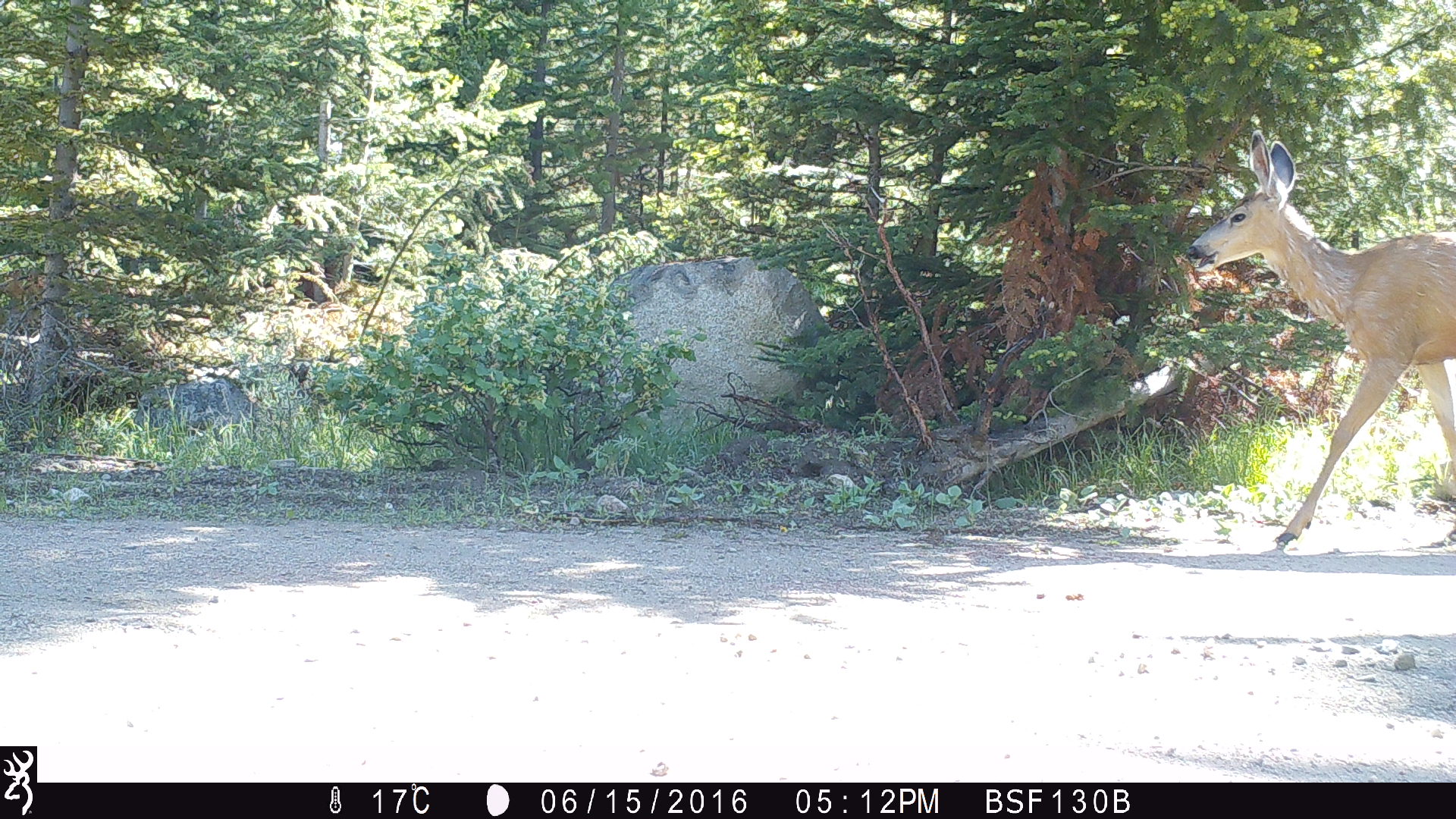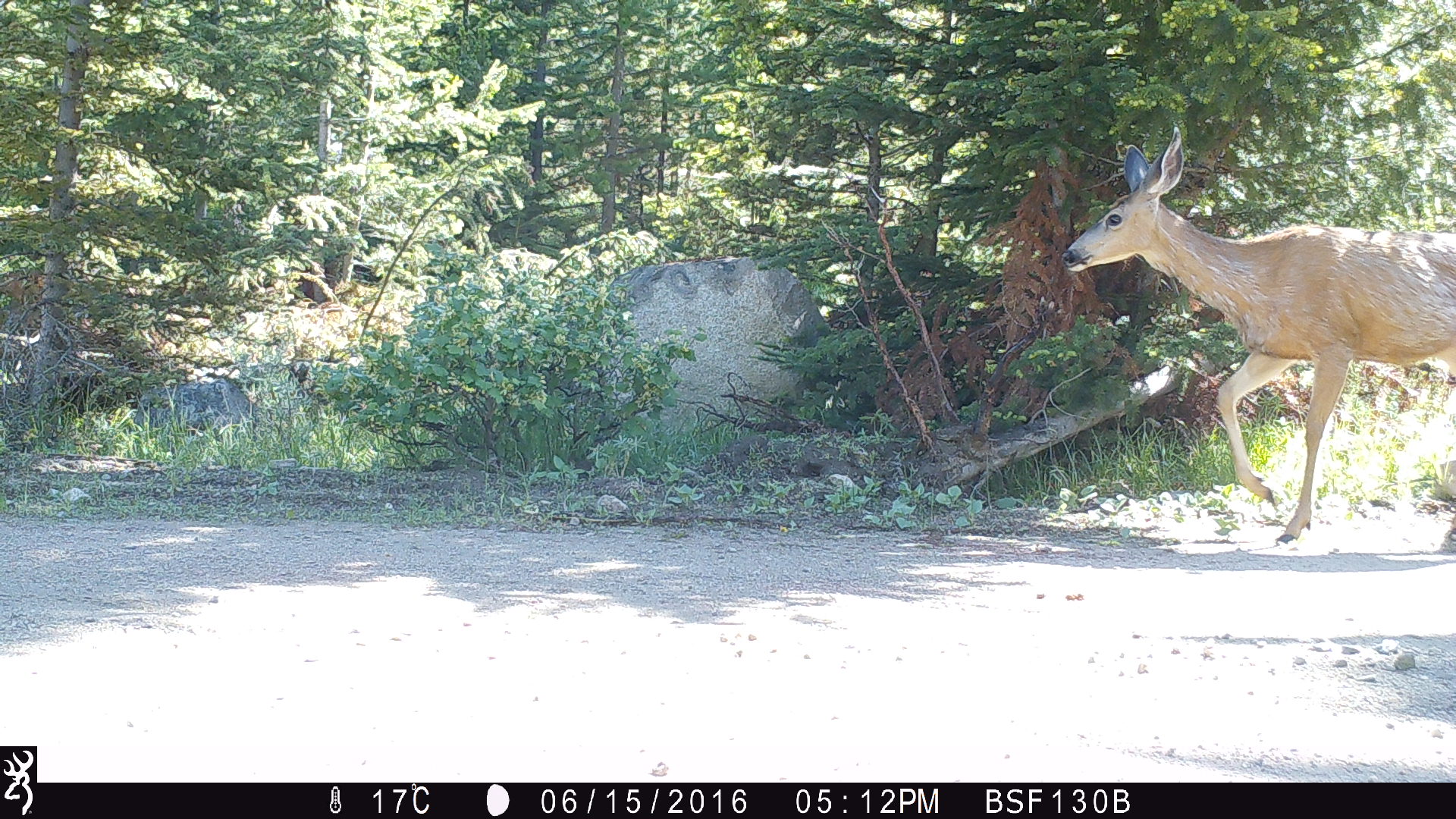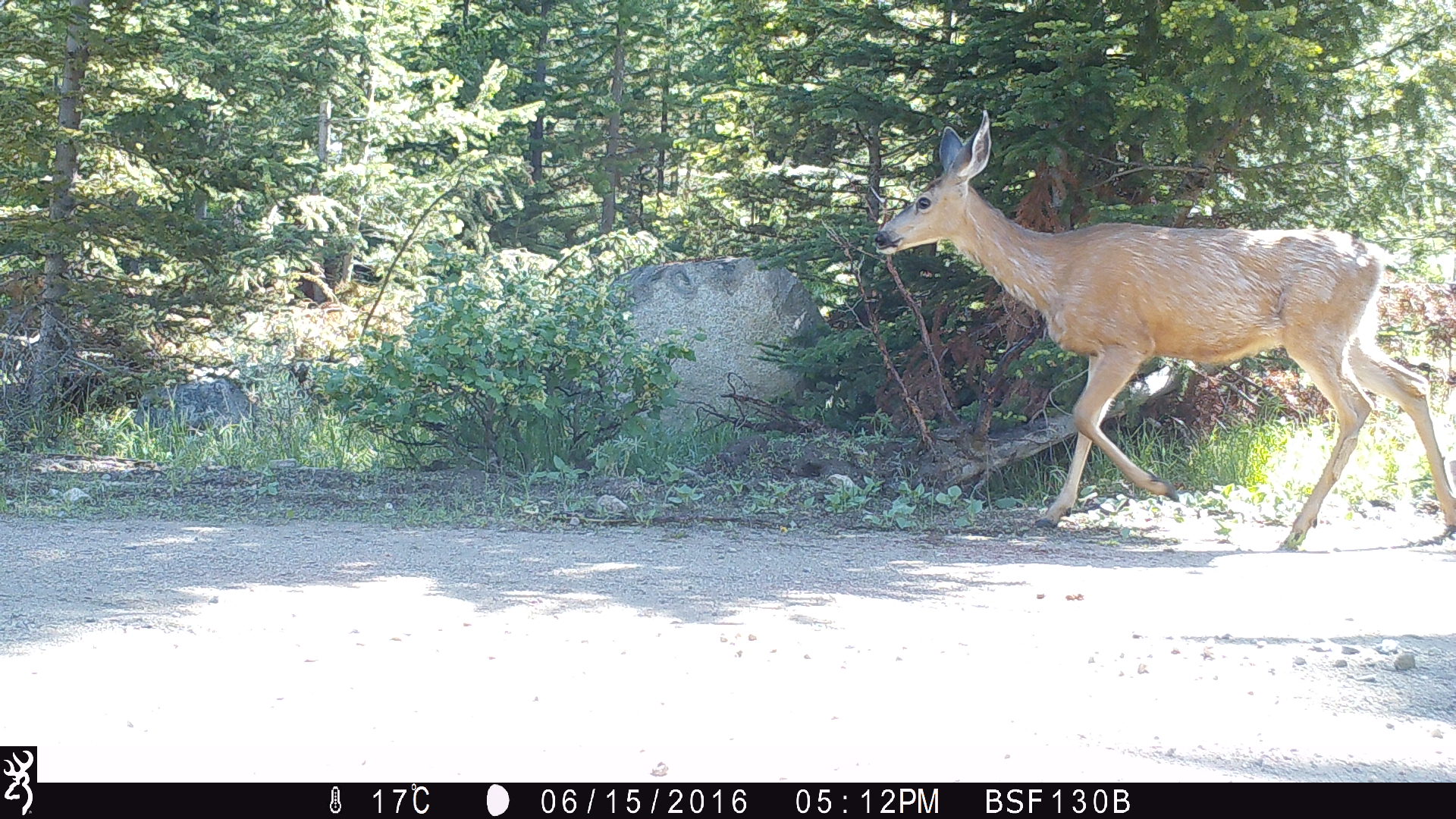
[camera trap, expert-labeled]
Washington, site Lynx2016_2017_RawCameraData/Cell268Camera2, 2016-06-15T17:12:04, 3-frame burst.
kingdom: Animalia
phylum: Chordata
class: Mammalia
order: Artiodactyla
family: Cervidae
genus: Odocoileus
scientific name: Odocoileus hemionus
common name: mule deer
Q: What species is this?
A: Odocoileus hemionus (mule deer).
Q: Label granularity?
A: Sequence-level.